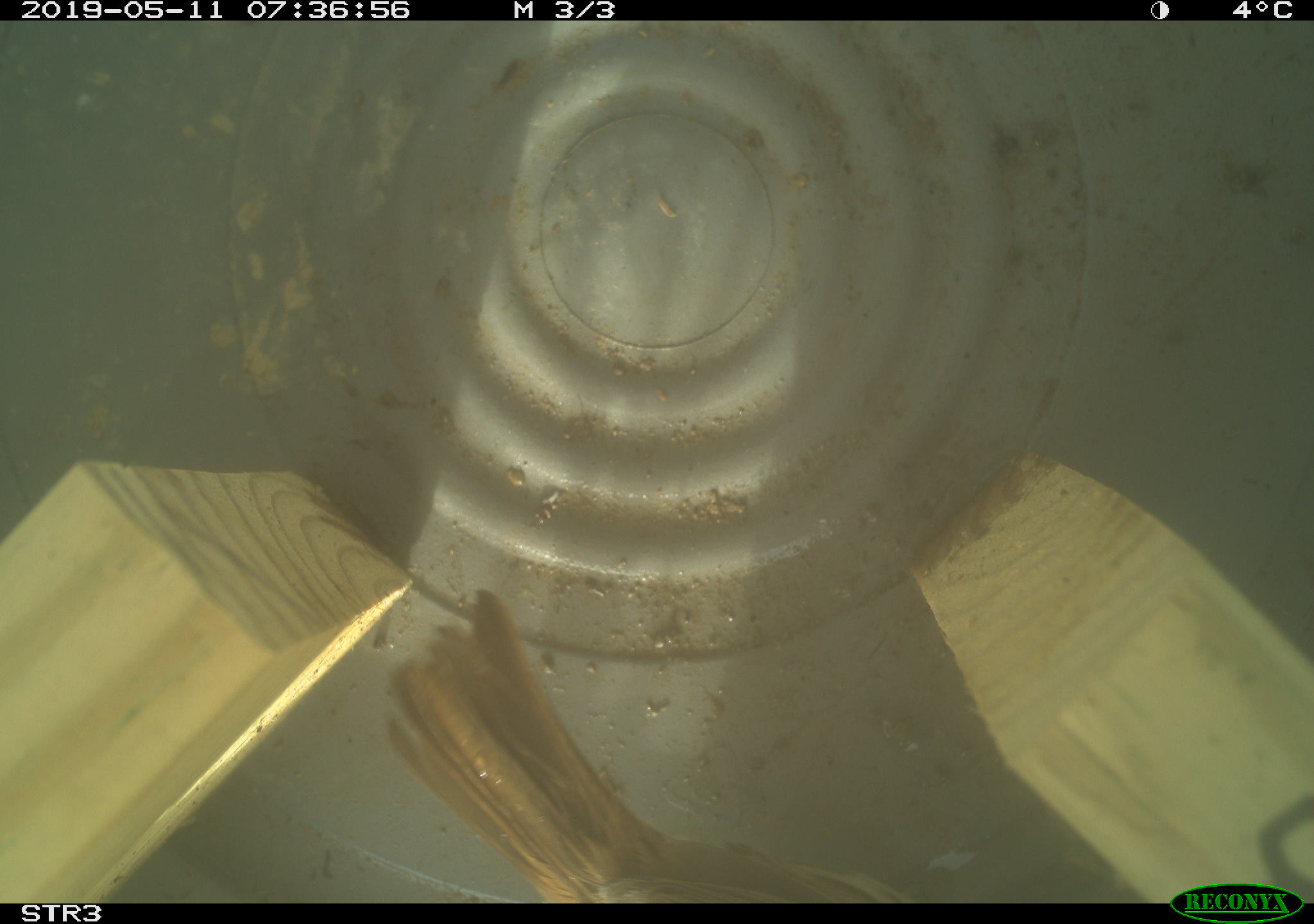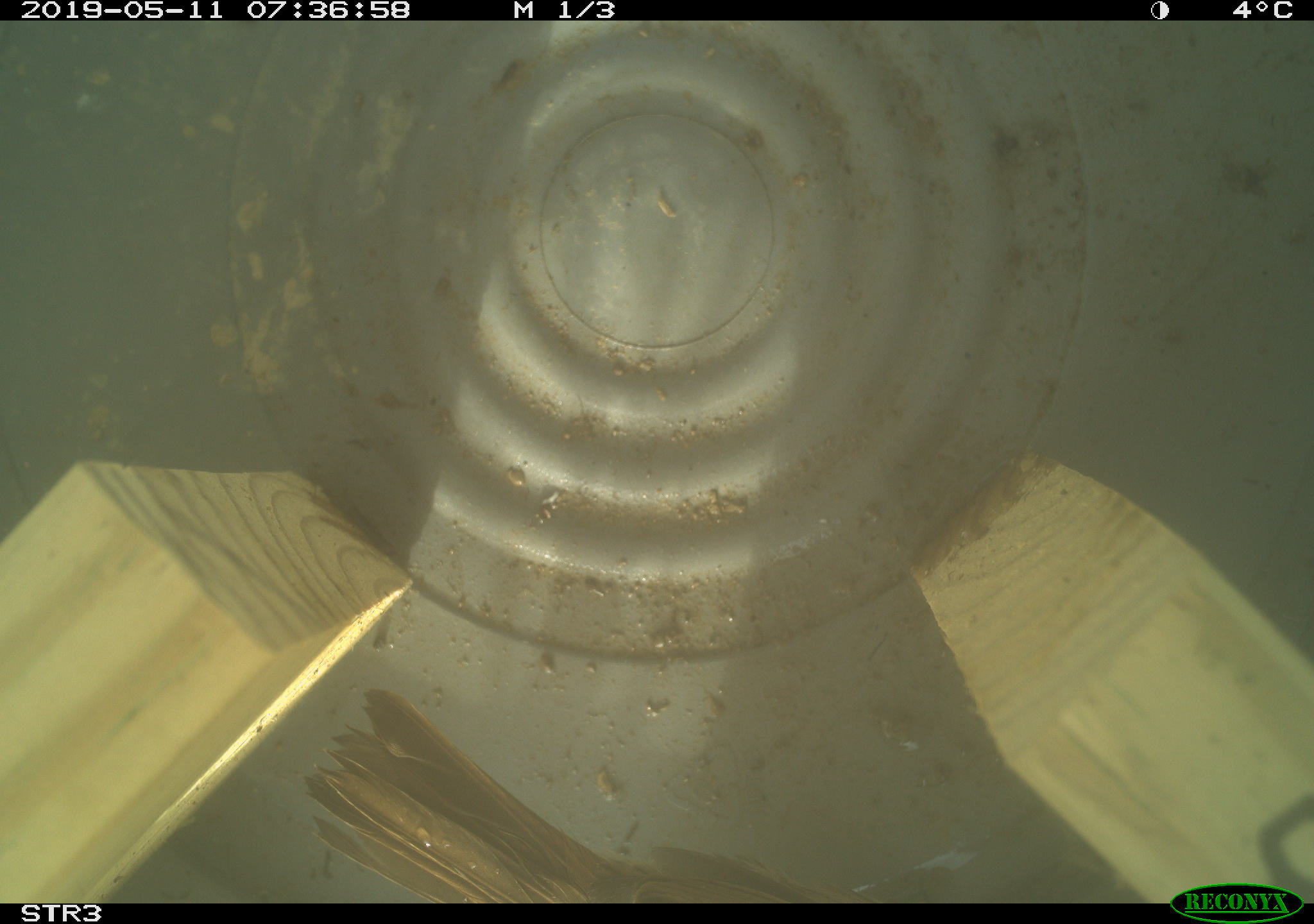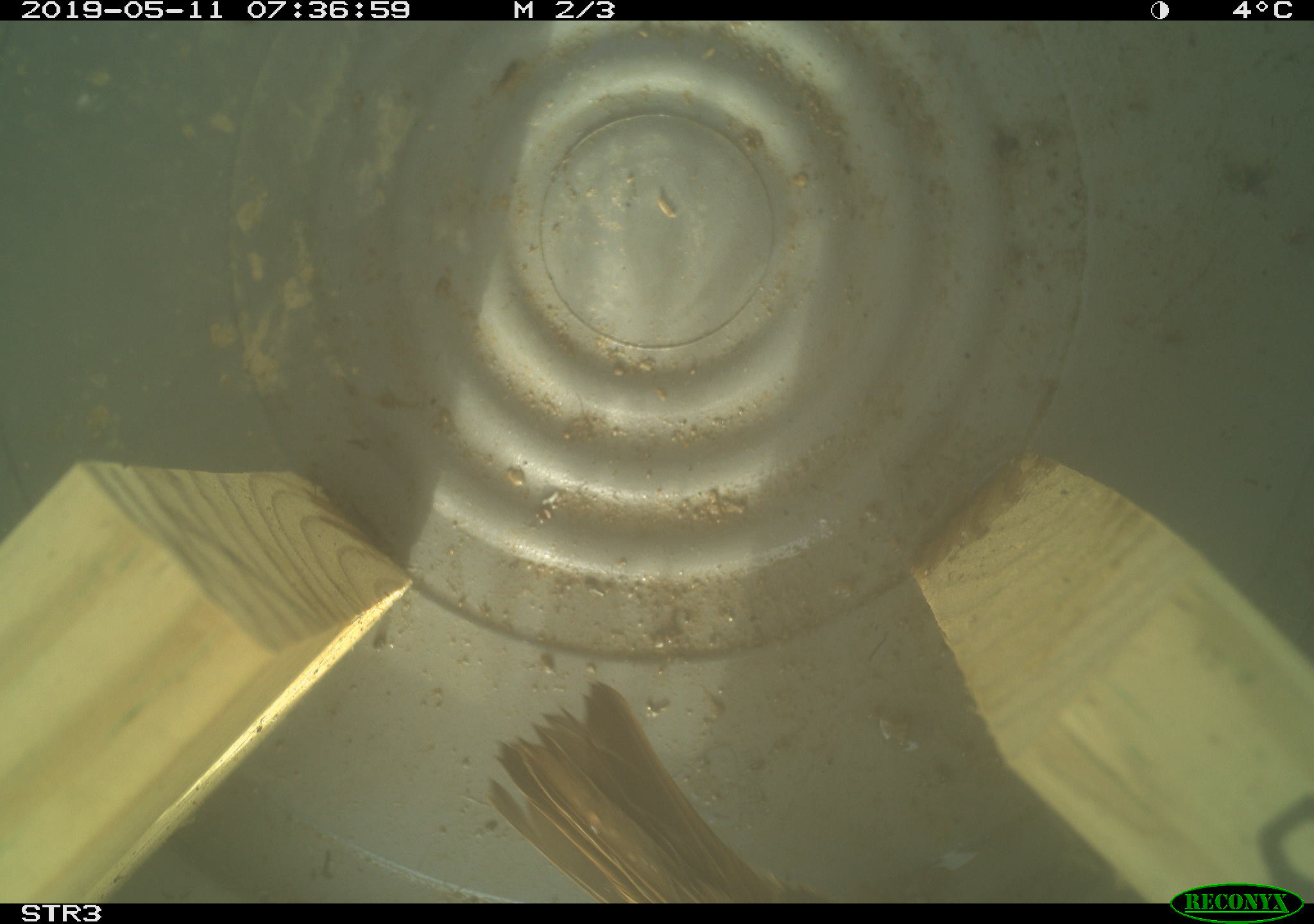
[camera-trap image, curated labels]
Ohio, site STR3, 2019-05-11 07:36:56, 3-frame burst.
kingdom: Animalia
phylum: Chordata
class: Aves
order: Passeriformes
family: Passerellidae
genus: Melospiza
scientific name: Melospiza melodia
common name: song sparrow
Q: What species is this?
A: Song sparrow (Melospiza melodia).